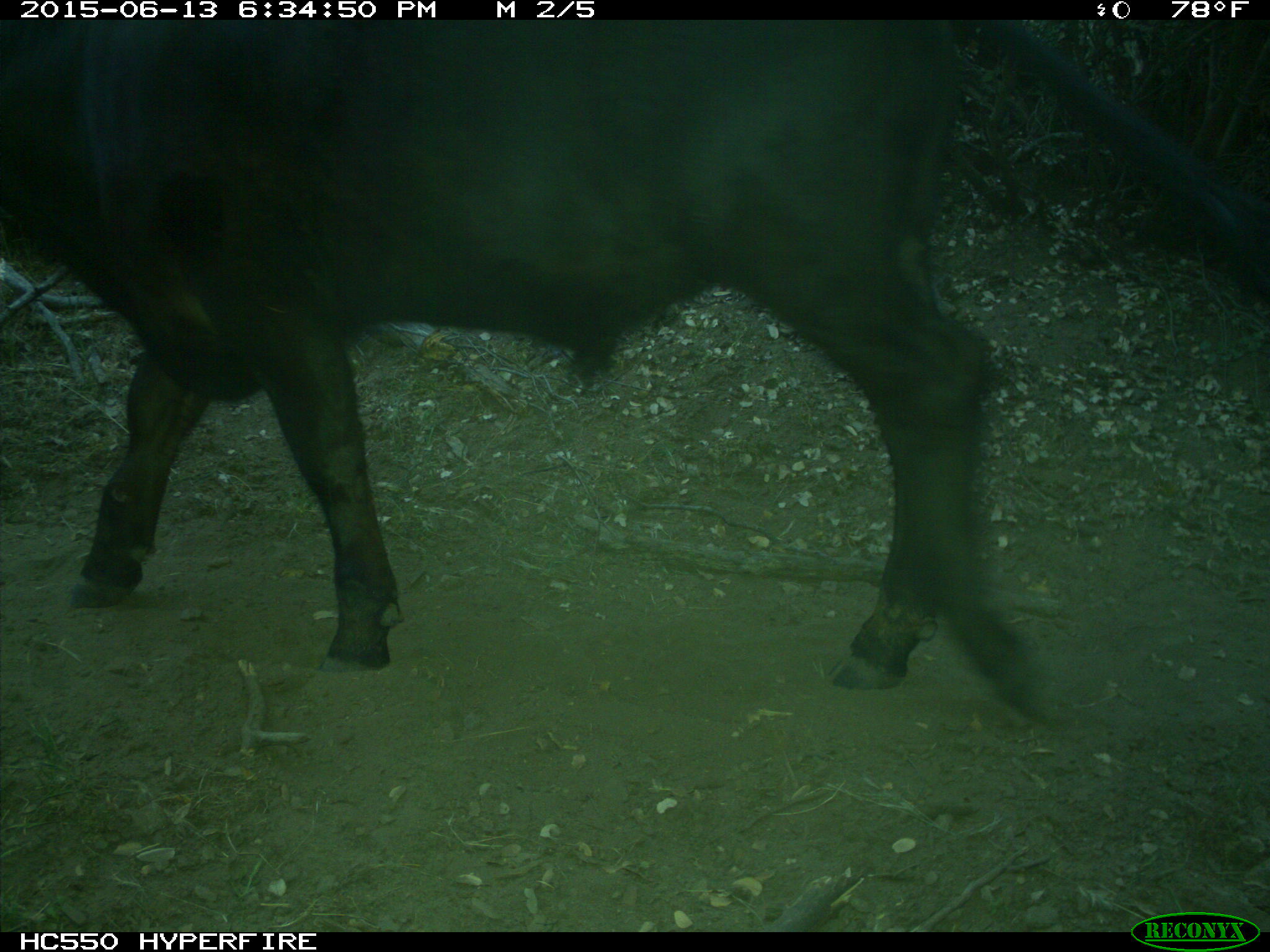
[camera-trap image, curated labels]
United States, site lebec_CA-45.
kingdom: Animalia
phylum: Chordata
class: Mammalia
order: Artiodactyla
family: Bovidae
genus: Bos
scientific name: Bos taurus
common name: domestic cow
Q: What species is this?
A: Bos taurus (domestic cow).